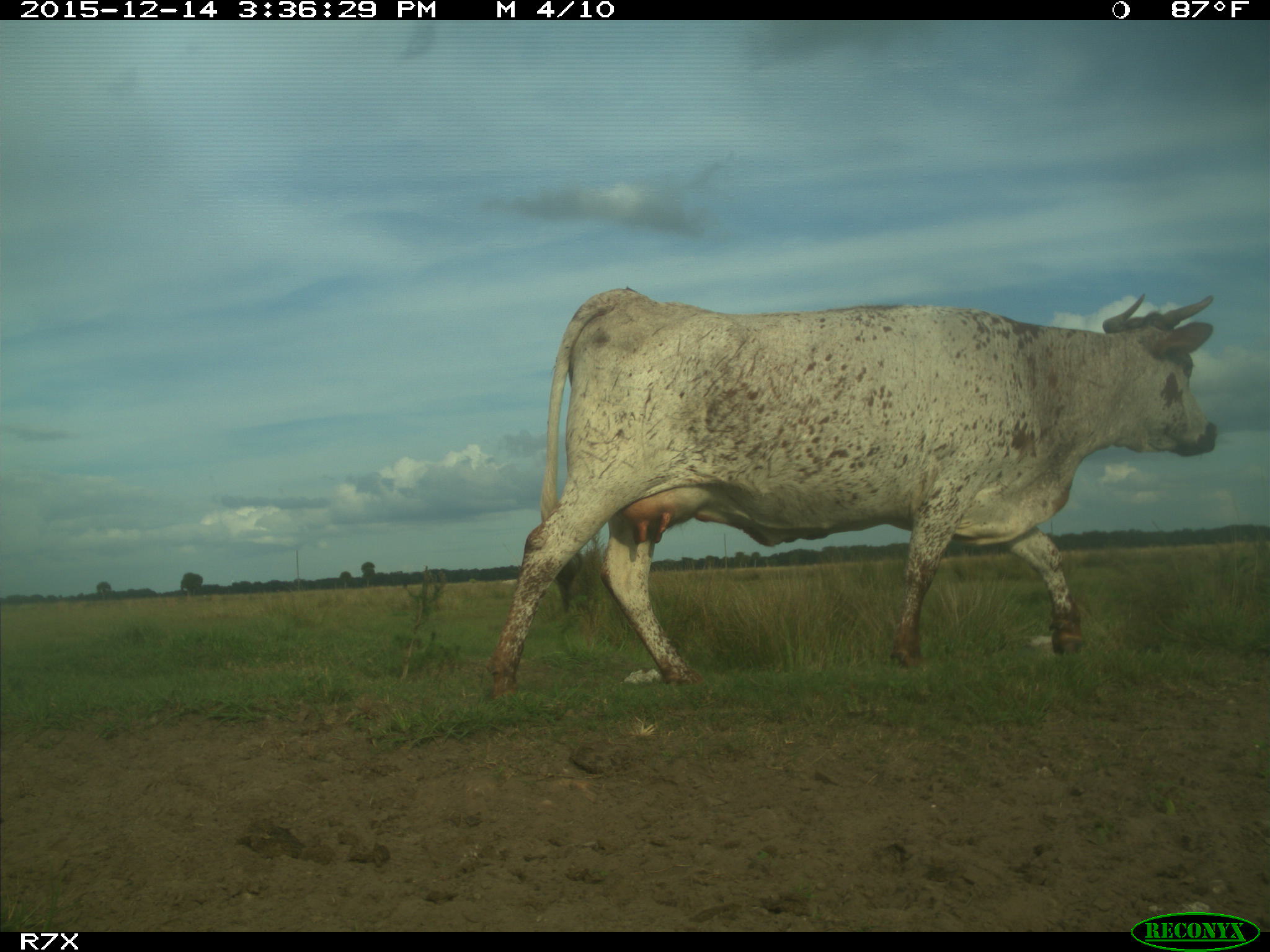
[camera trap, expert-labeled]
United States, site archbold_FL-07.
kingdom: Animalia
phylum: Chordata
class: Mammalia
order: Artiodactyla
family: Bovidae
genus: Bos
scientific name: Bos taurus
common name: domestic cow